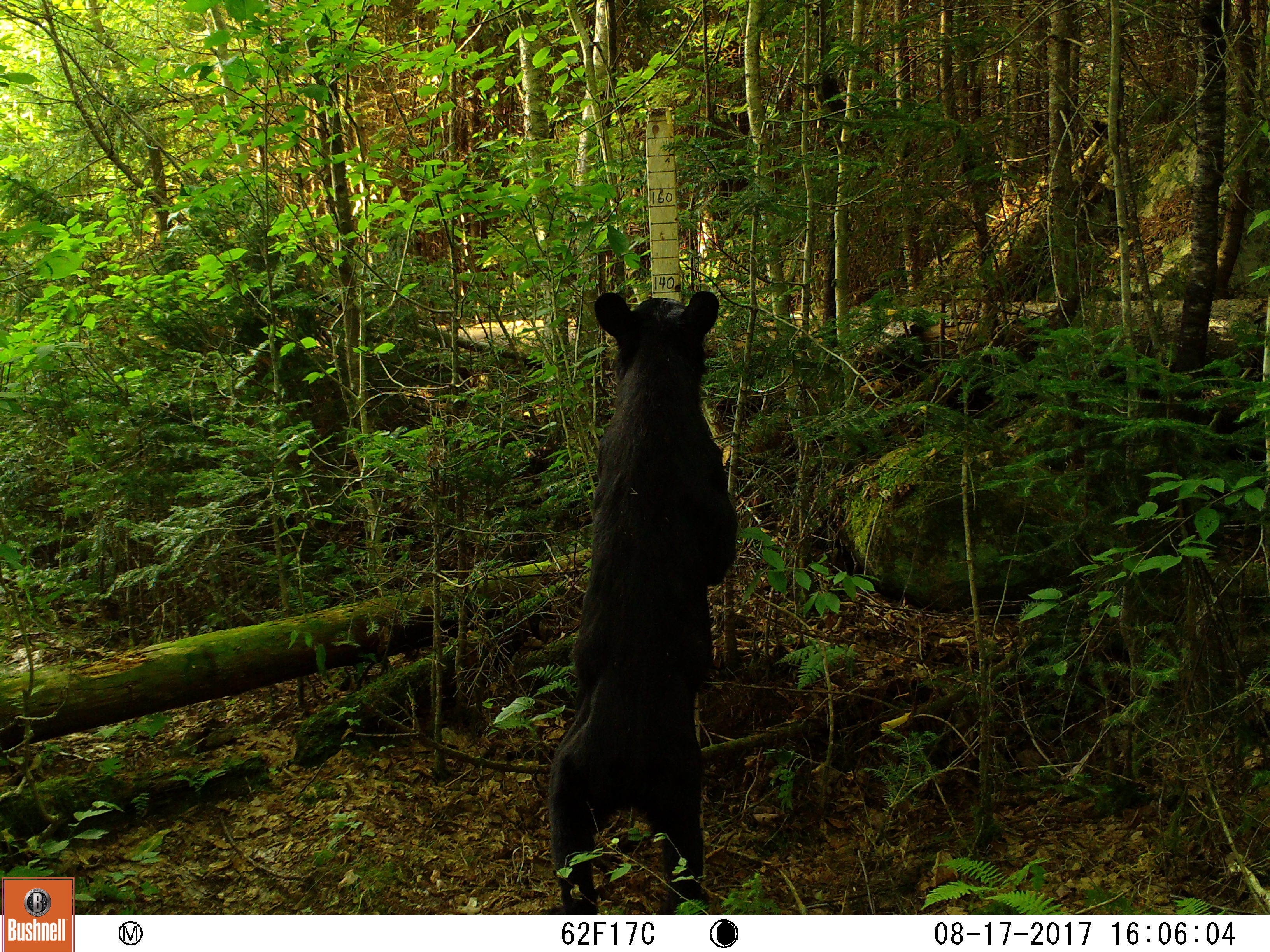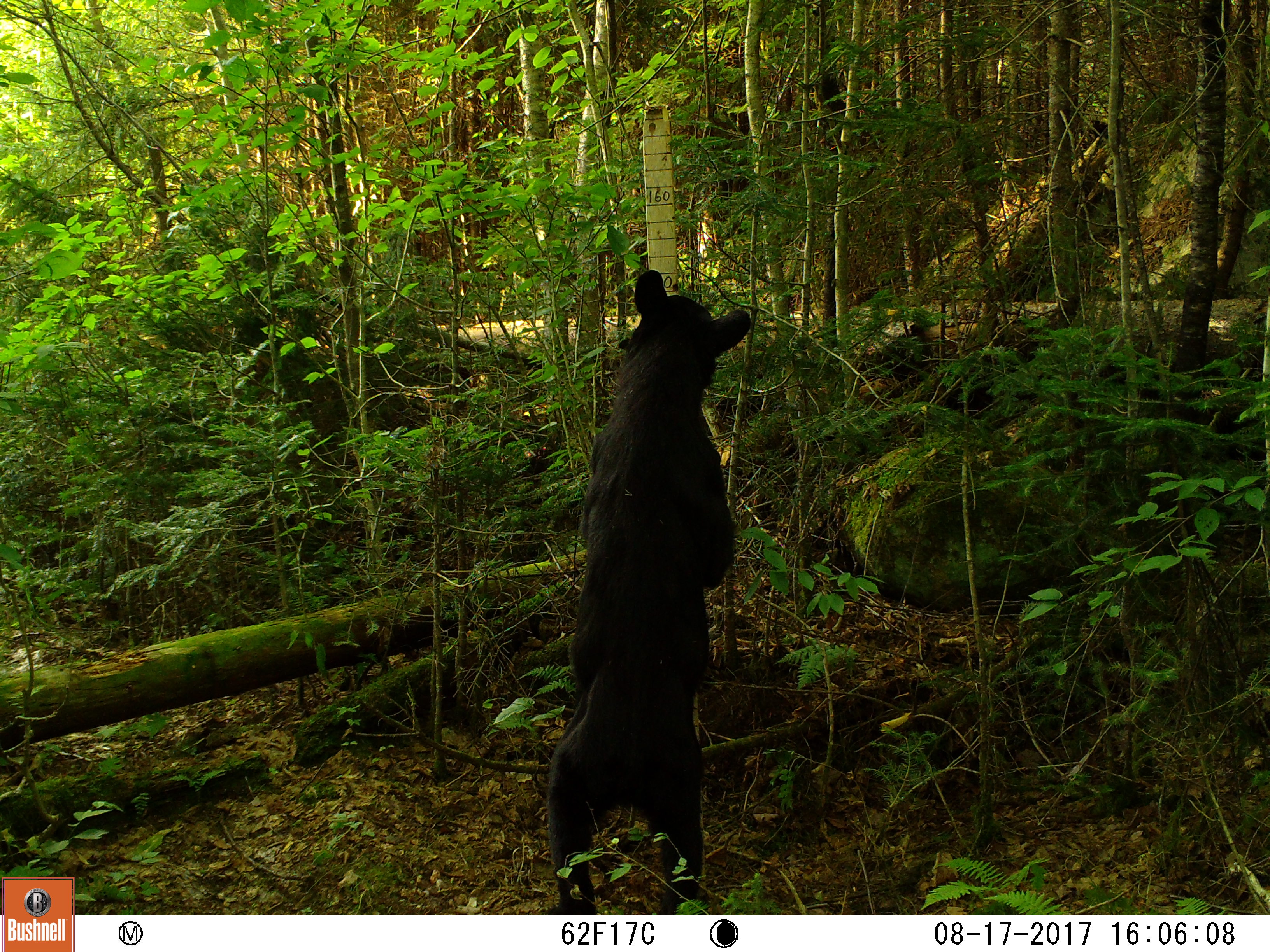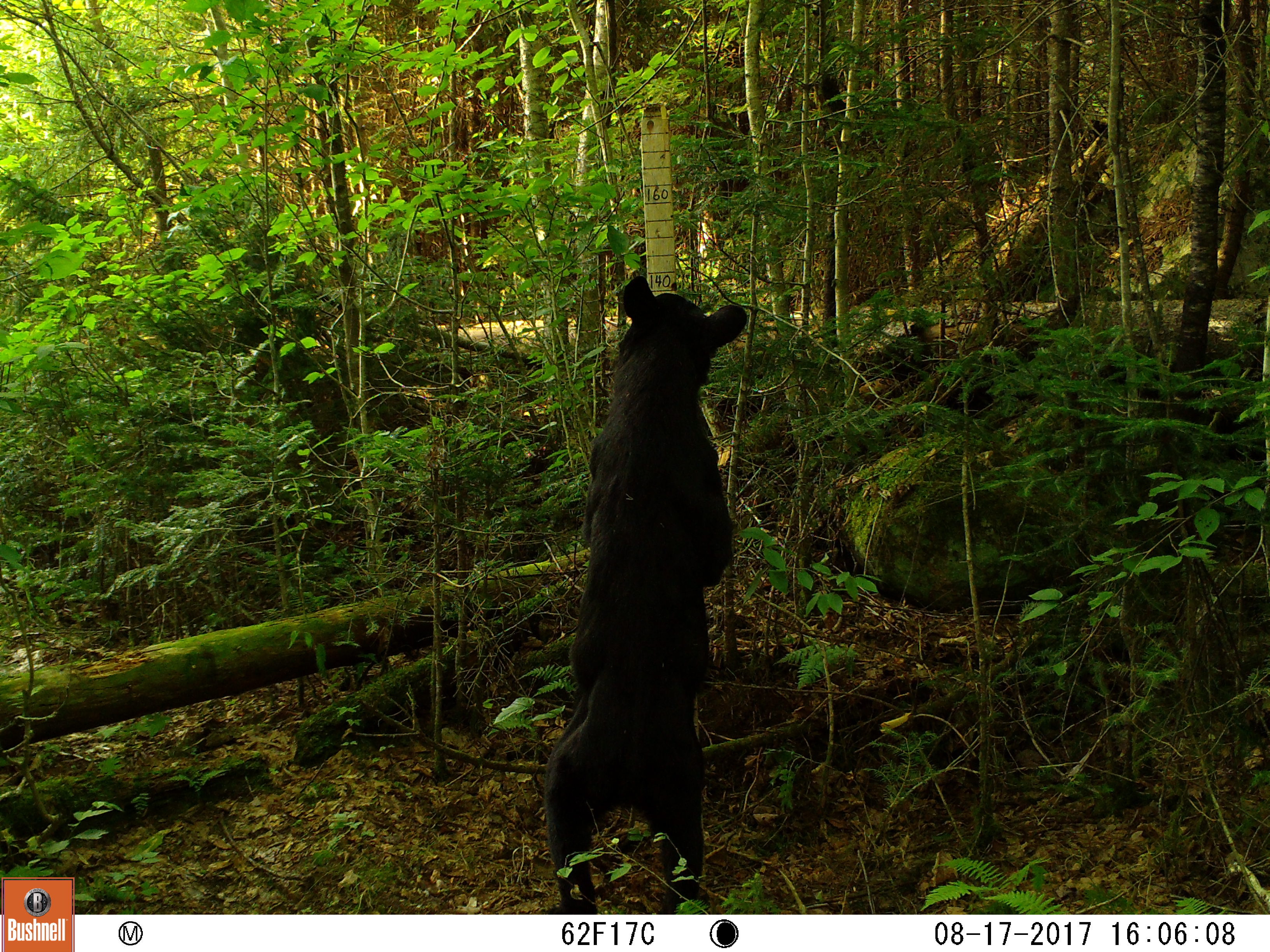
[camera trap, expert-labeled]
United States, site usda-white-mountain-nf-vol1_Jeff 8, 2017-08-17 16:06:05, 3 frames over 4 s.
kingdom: Animalia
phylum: Chordata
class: Mammalia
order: Carnivora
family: Ursidae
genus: Ursus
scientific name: Ursus americanus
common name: black bear